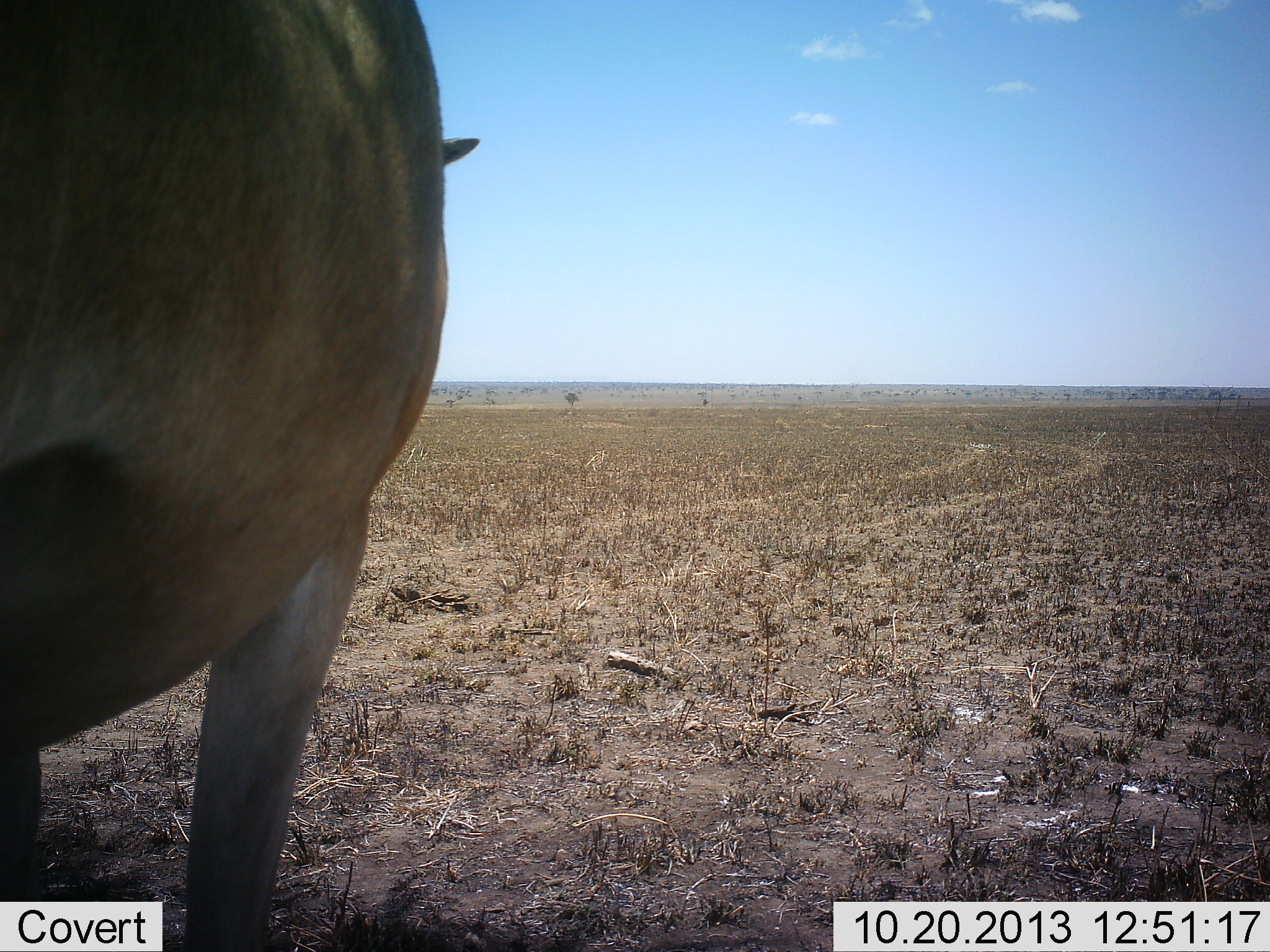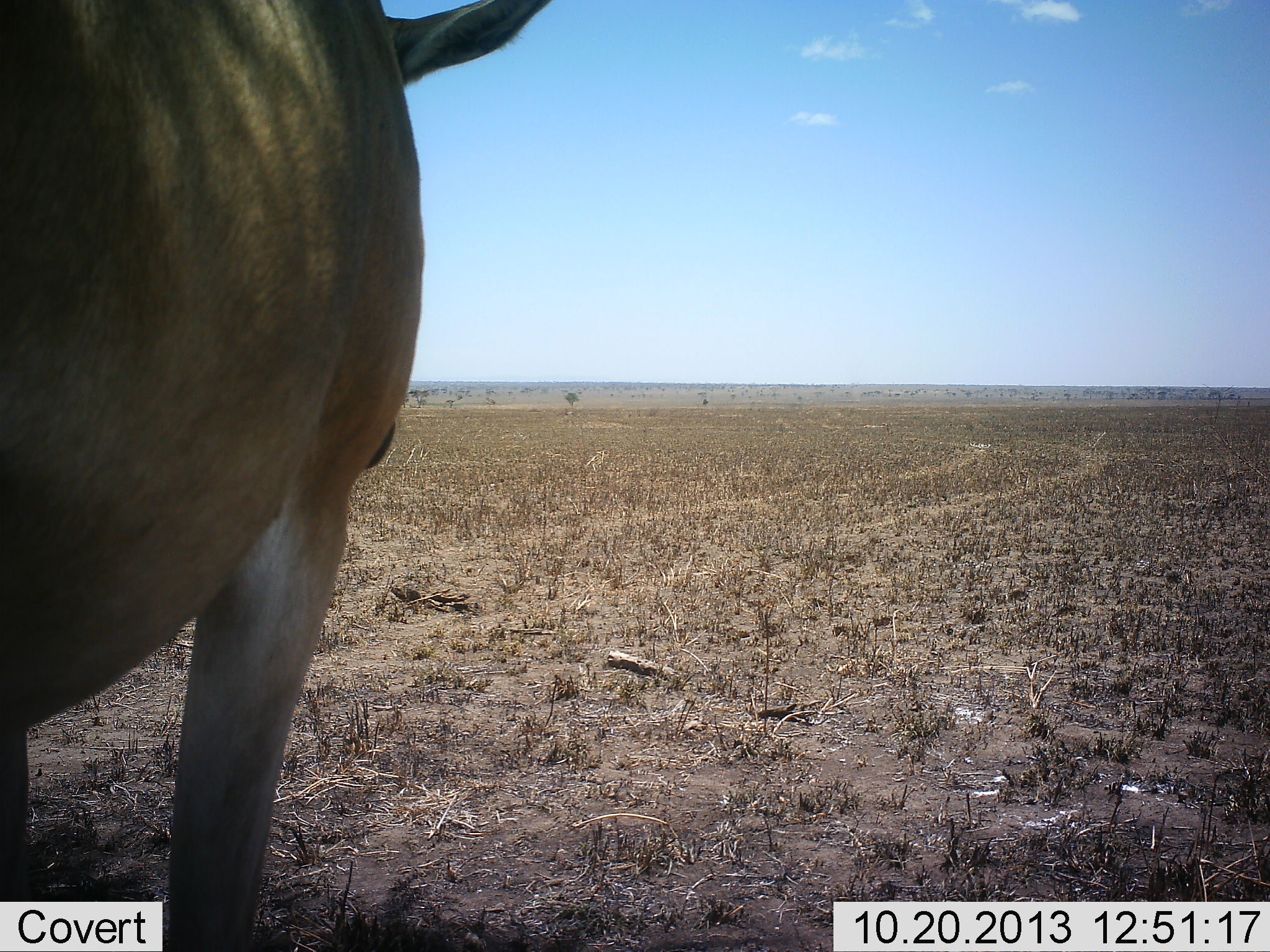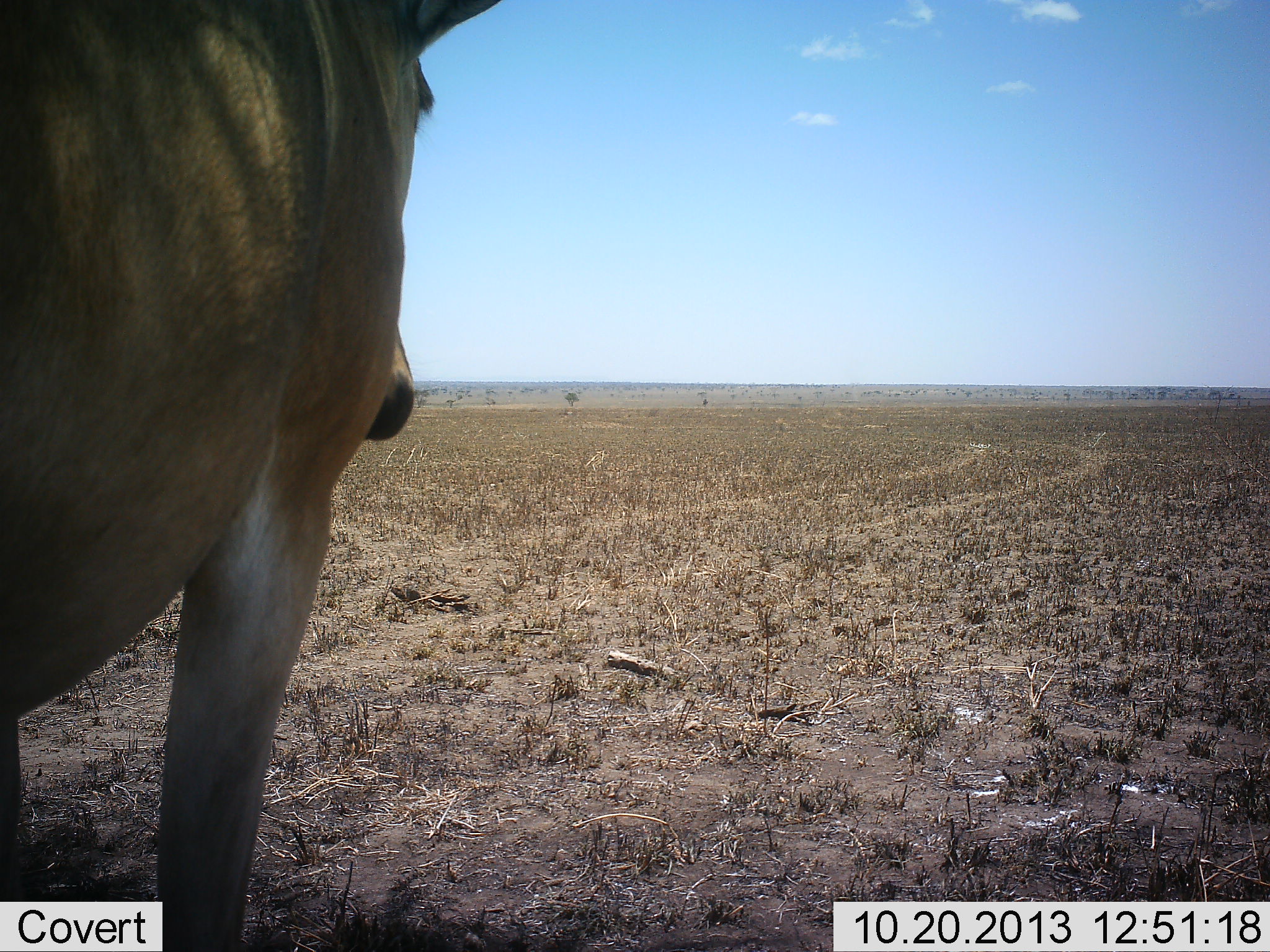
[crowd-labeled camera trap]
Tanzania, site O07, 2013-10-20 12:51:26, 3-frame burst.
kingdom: Animalia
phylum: Chordata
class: Mammalia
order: Artiodactyla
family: Bovidae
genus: Alcelaphus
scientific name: Alcelaphus buselaphus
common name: hartebeest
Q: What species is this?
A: Hartebeest (Alcelaphus buselaphus).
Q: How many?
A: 1.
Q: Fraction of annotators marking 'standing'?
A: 90%.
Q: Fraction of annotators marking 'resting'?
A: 0%.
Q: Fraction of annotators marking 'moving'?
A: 10%.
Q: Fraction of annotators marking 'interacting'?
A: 0%.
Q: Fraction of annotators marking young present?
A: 0%.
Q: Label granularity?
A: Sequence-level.